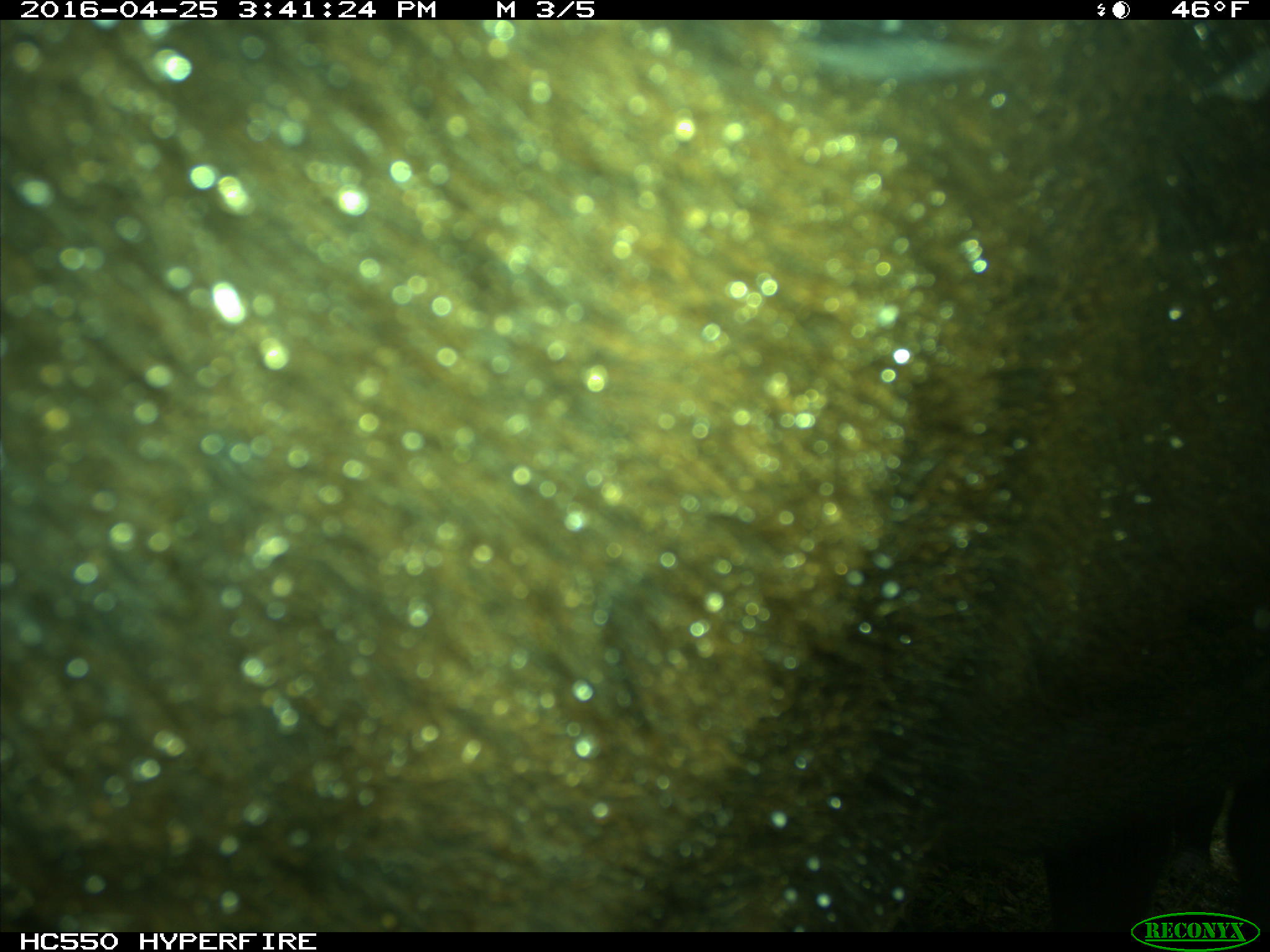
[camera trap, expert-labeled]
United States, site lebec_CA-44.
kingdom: Animalia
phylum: Chordata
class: Mammalia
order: Artiodactyla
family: Bovidae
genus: Bos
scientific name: Bos taurus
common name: domestic cow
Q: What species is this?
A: Bos taurus (domestic cow).